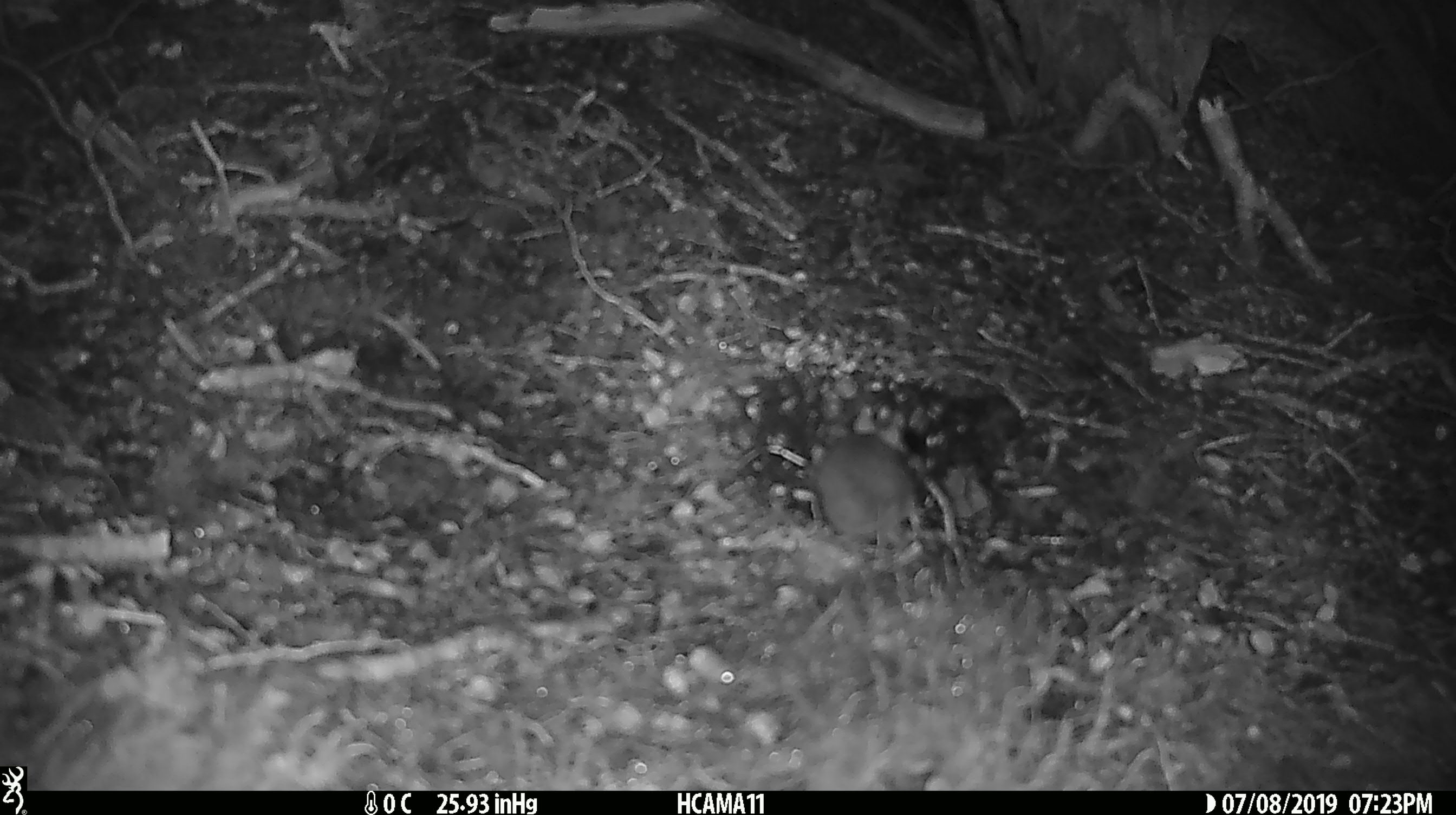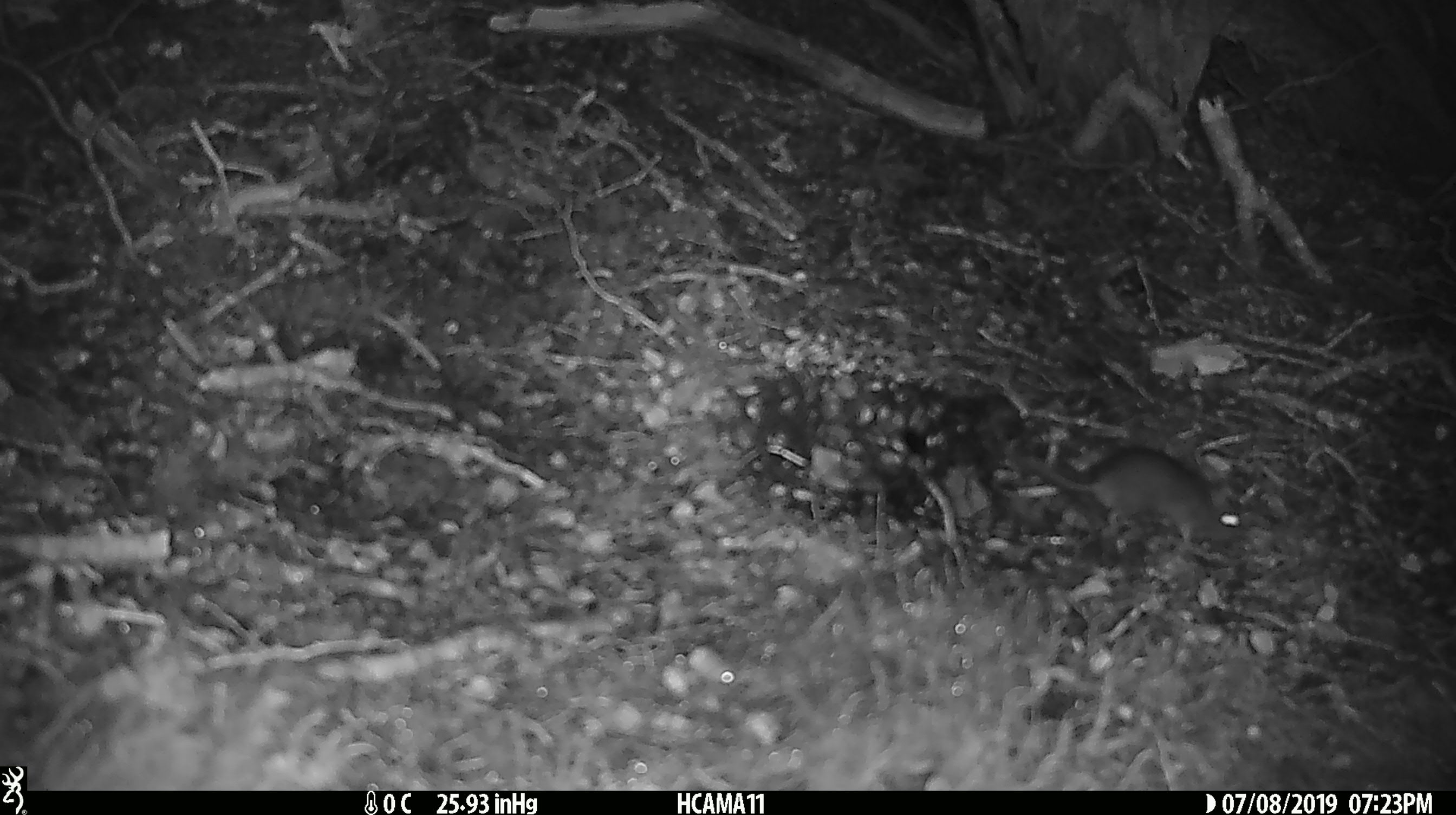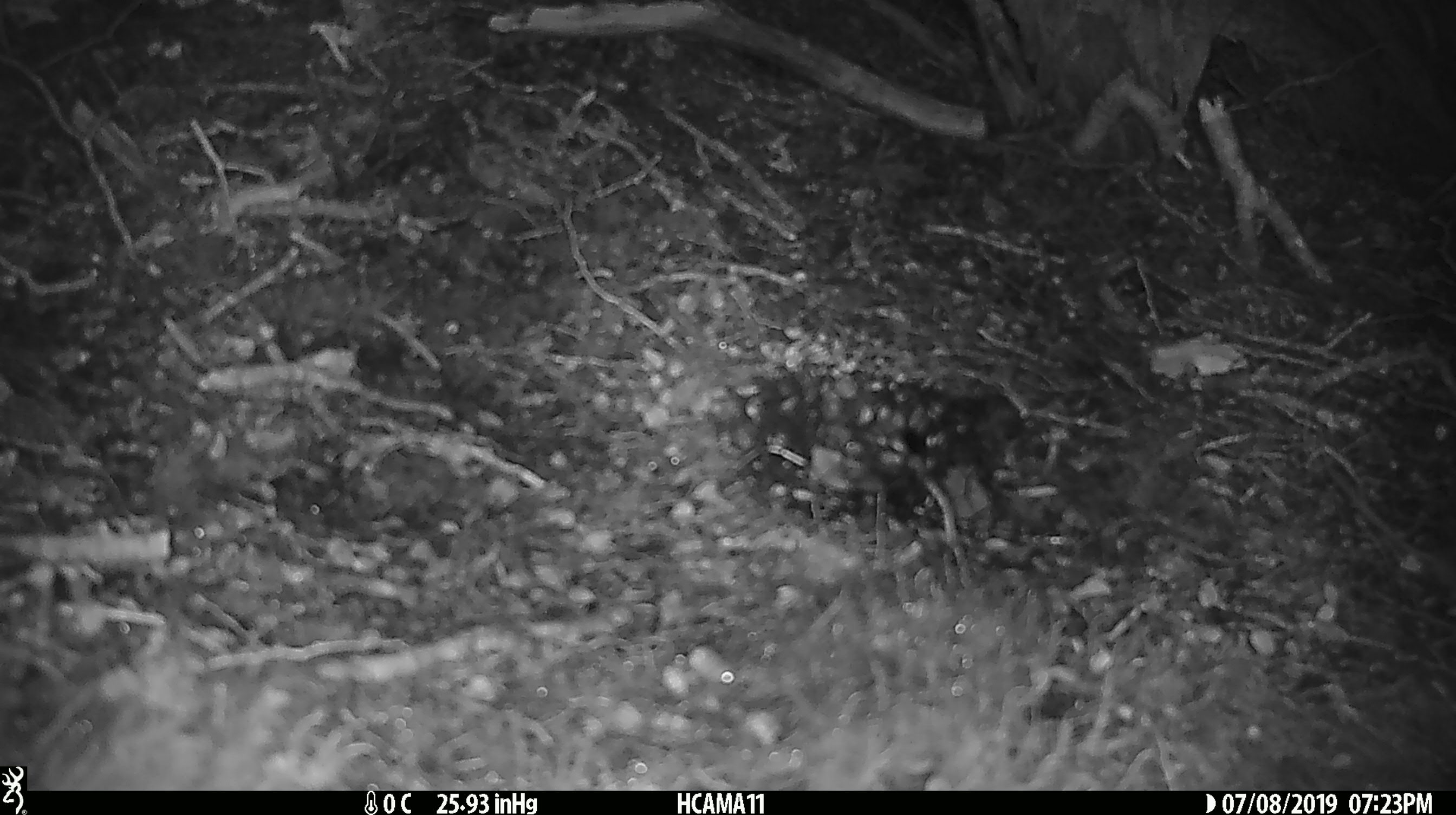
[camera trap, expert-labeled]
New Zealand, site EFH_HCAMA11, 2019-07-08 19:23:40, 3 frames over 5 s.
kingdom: Animalia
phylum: Chordata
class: Mammalia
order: Rodentia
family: Muridae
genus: Mus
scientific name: Mus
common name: mouse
Mouse (Mus).